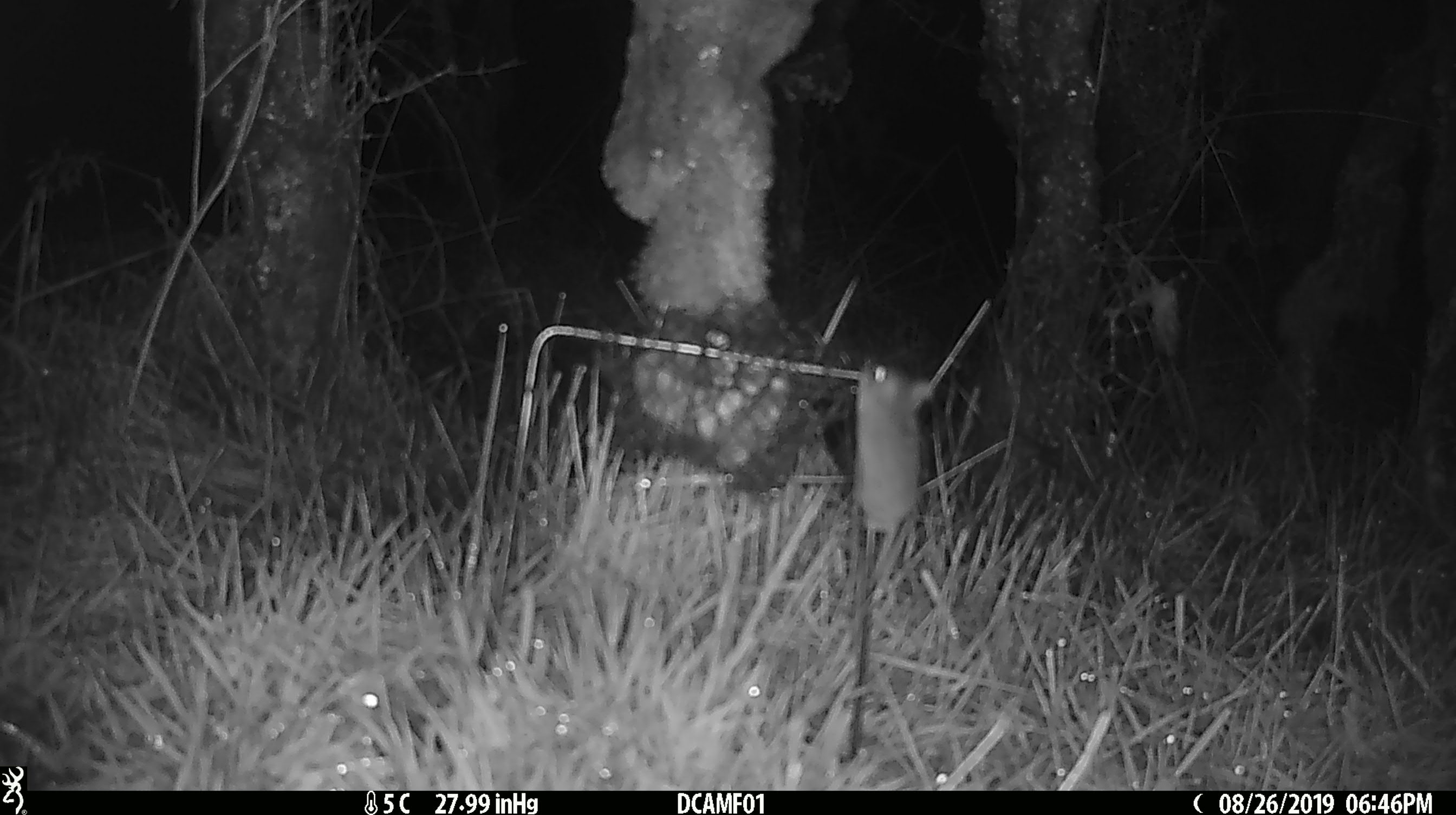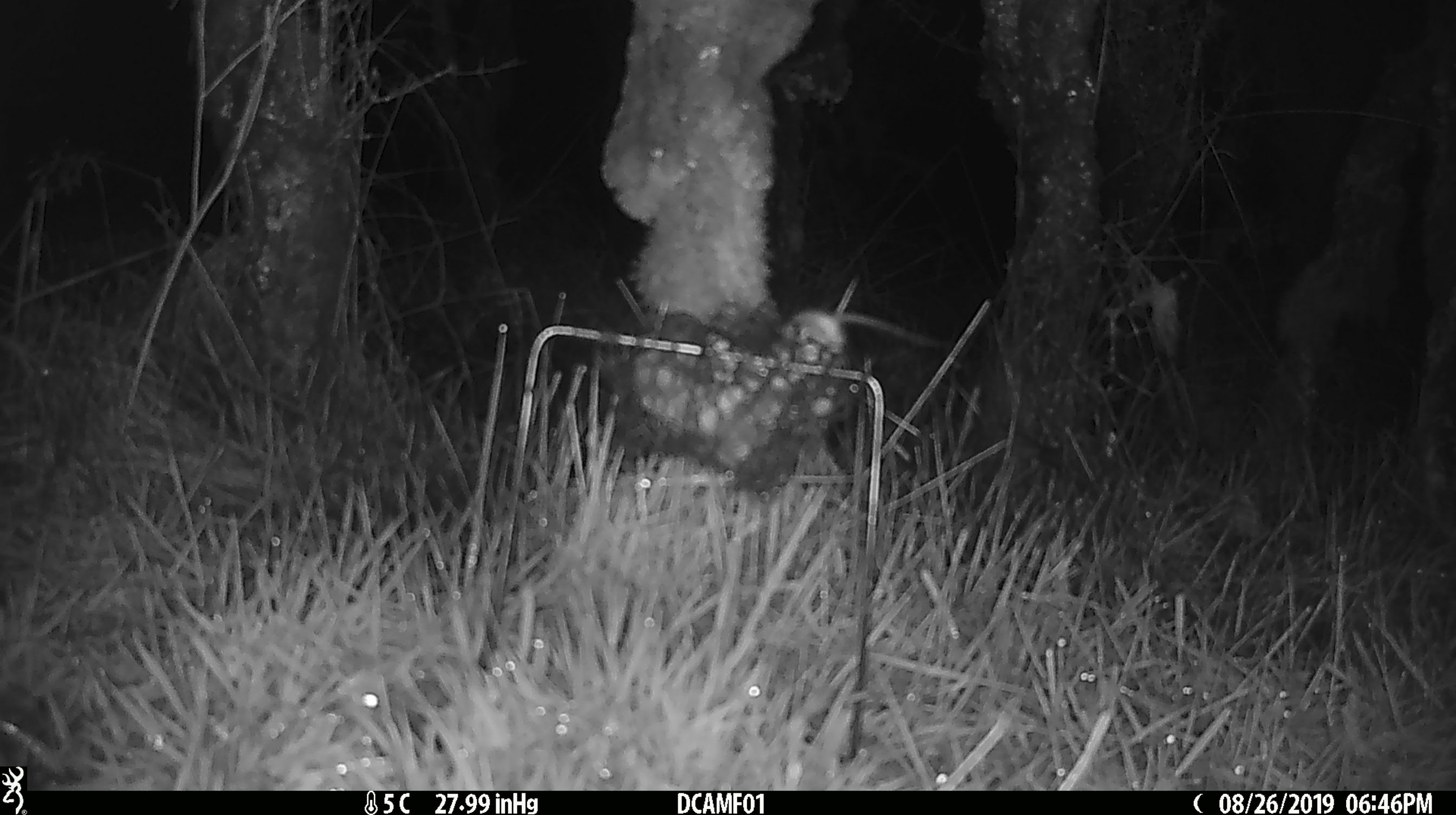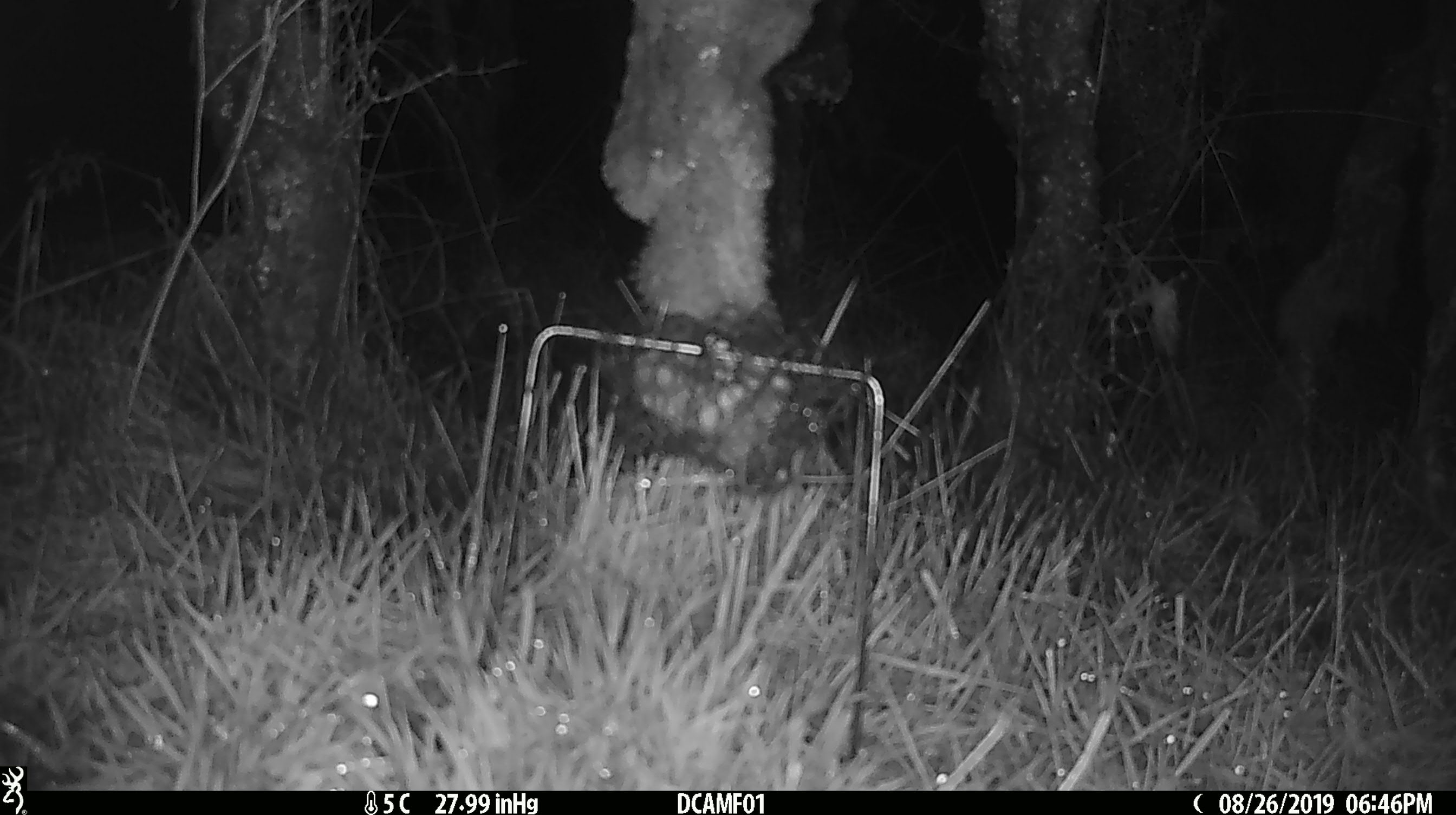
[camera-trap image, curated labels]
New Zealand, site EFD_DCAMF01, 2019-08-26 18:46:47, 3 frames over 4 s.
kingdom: Animalia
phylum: Chordata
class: Mammalia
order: Rodentia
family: Muridae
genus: Mus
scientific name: Mus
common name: mouse